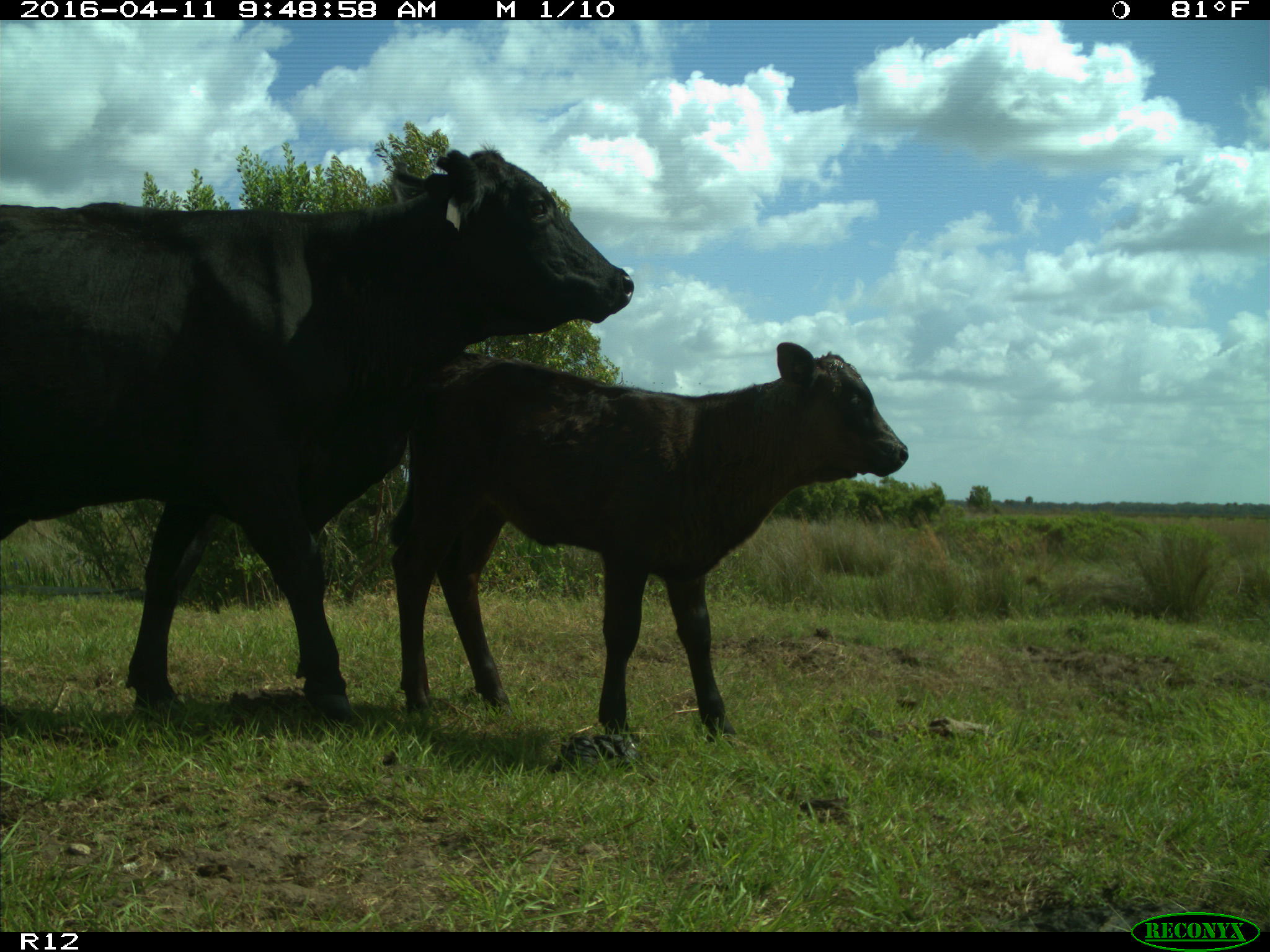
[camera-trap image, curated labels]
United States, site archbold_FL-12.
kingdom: Animalia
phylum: Chordata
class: Mammalia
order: Artiodactyla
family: Bovidae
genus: Bos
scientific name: Bos taurus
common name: domestic cow